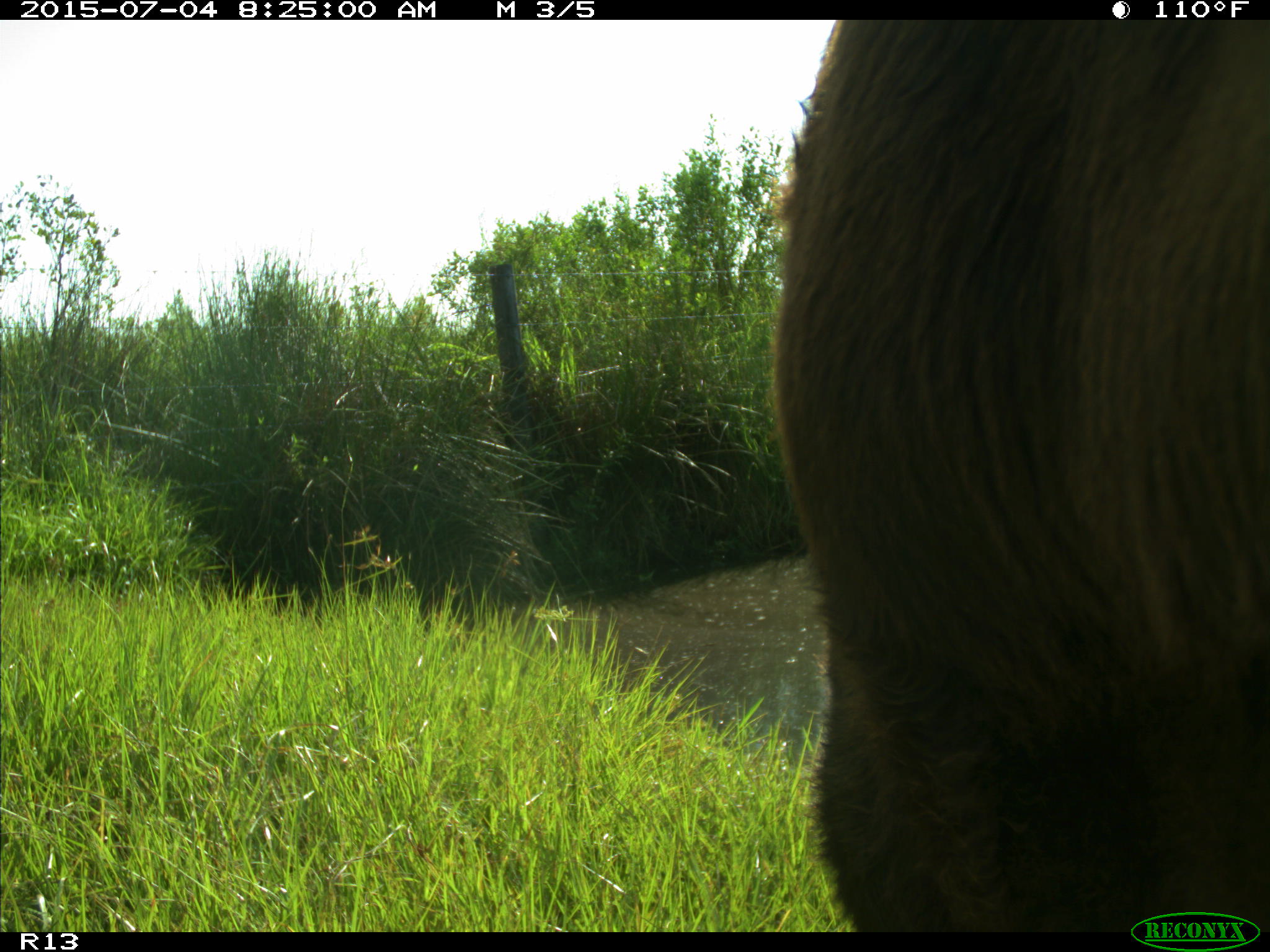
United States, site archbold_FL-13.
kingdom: Animalia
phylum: Chordata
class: Mammalia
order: Artiodactyla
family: Bovidae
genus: Bos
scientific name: Bos taurus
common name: domestic cow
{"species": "Bos taurus (domestic cow)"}